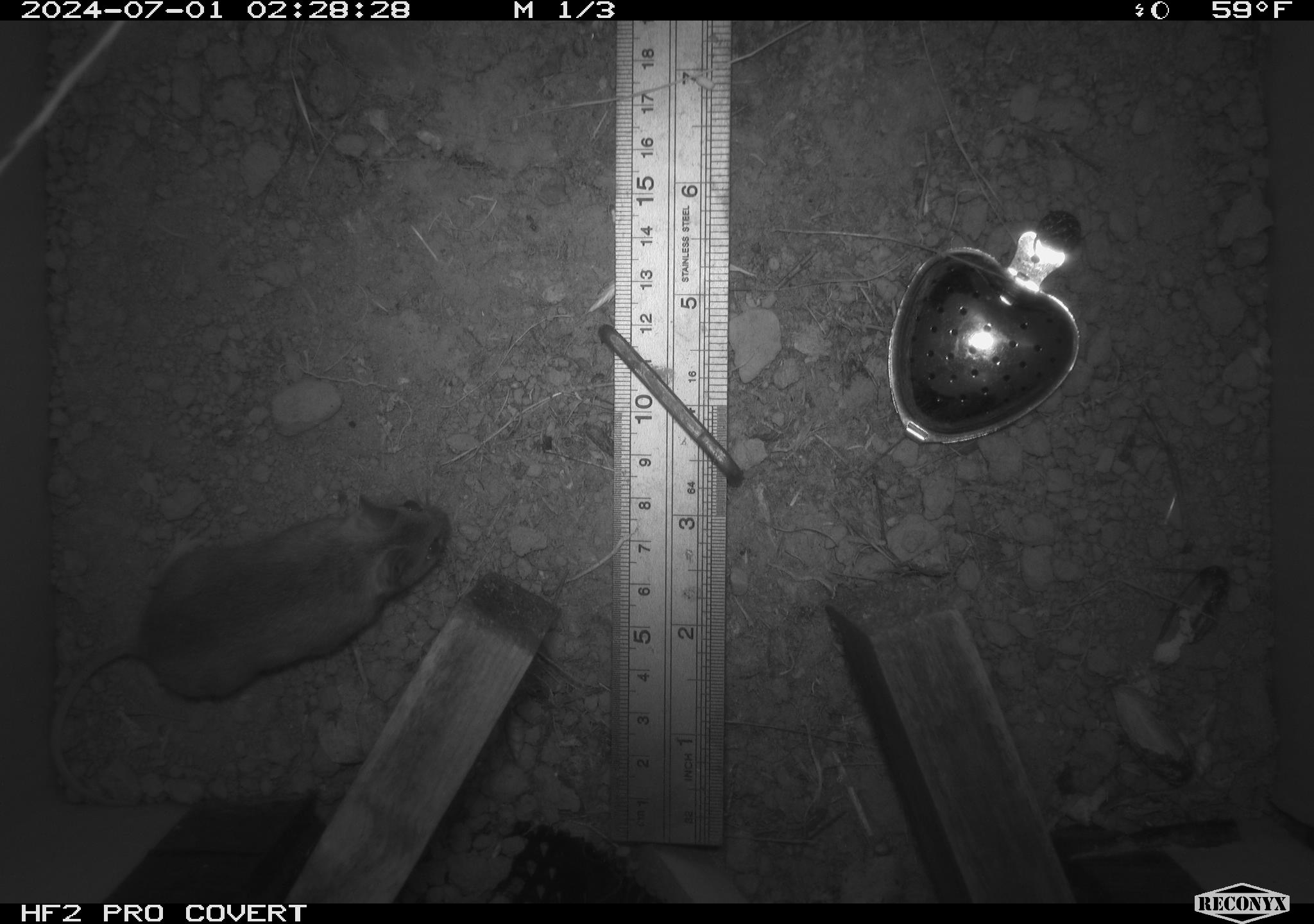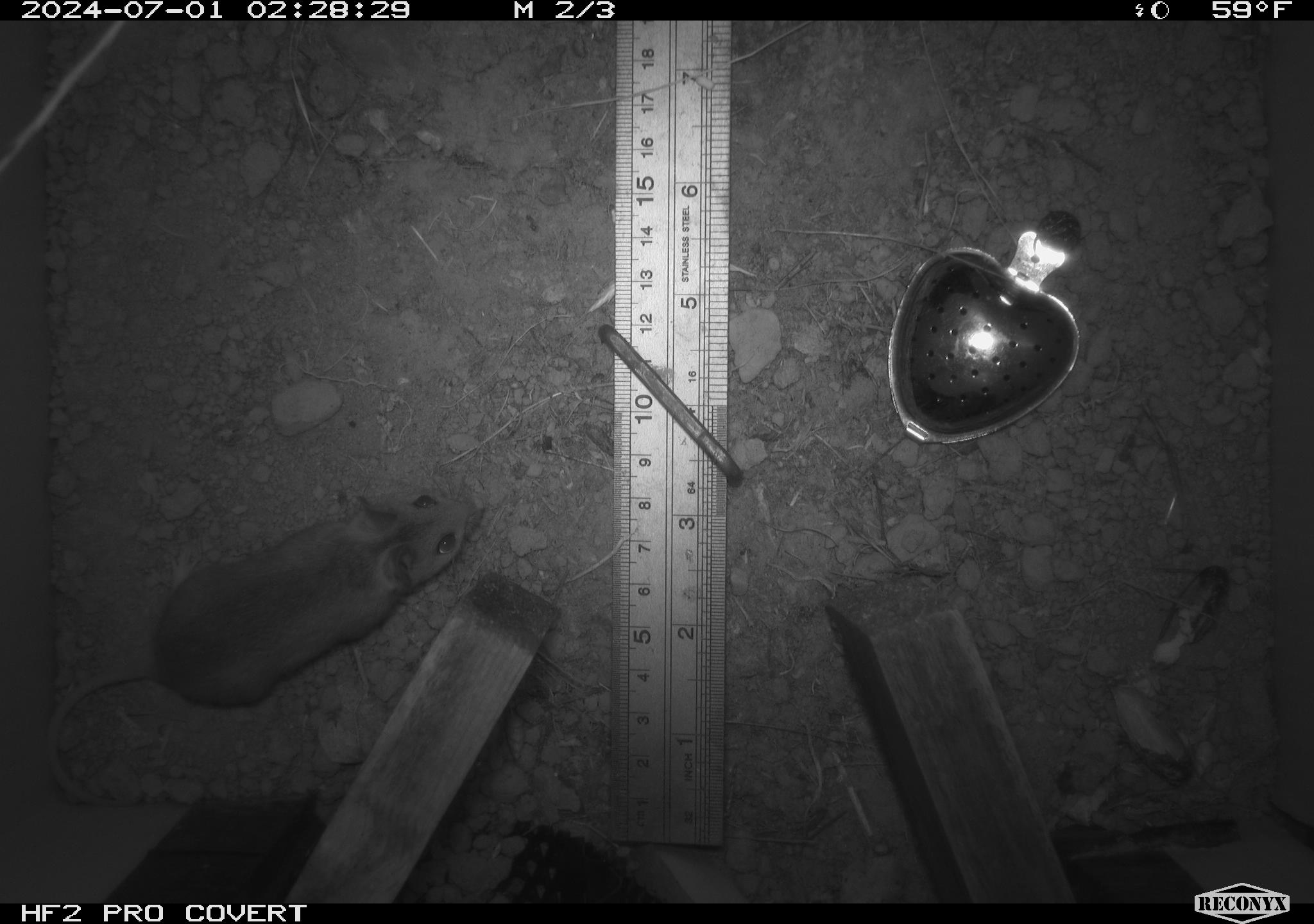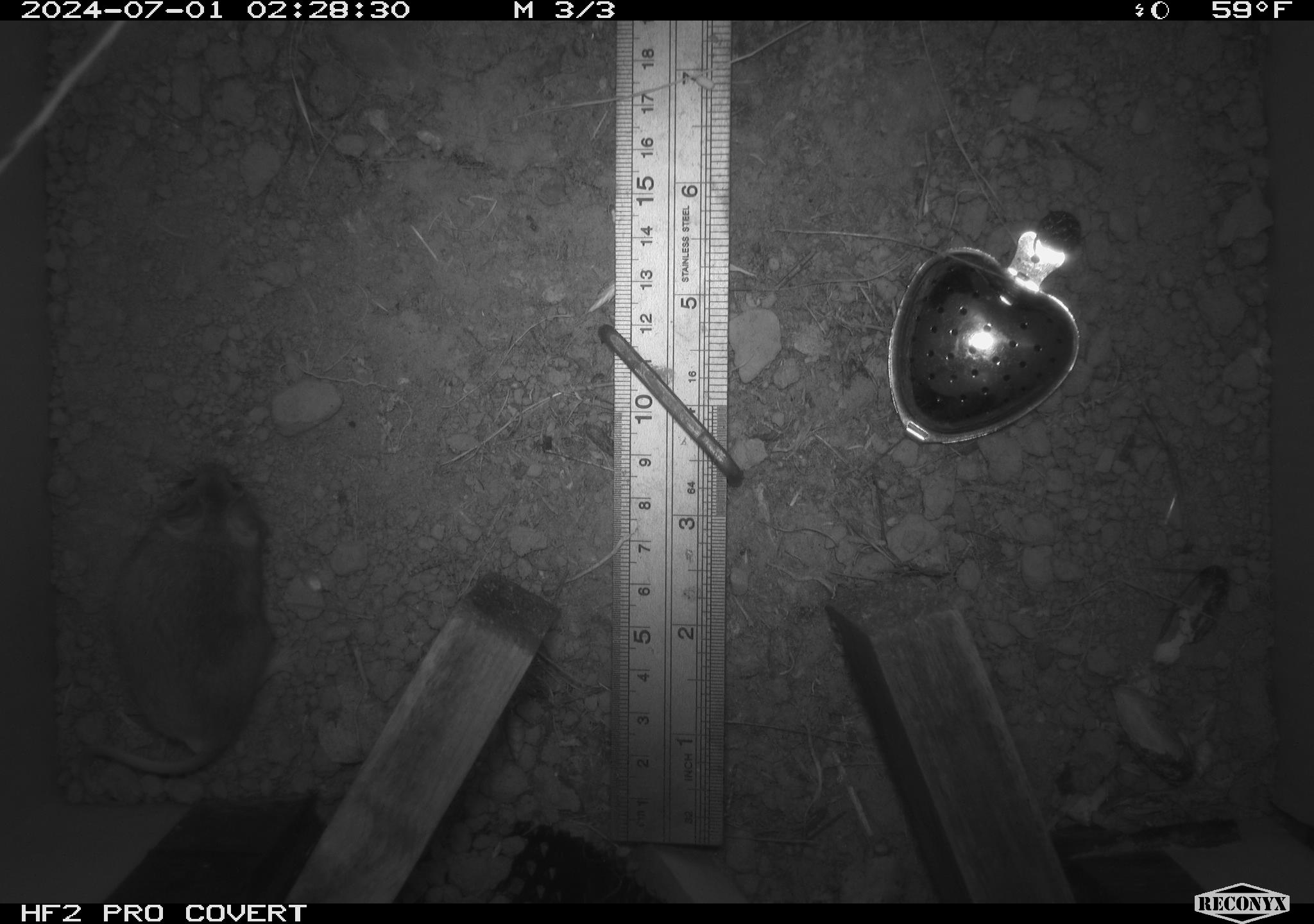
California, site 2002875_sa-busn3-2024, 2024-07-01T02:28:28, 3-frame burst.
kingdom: Animalia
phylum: Chordata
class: Mammalia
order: Rodentia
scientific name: Rodentia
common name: mouse species